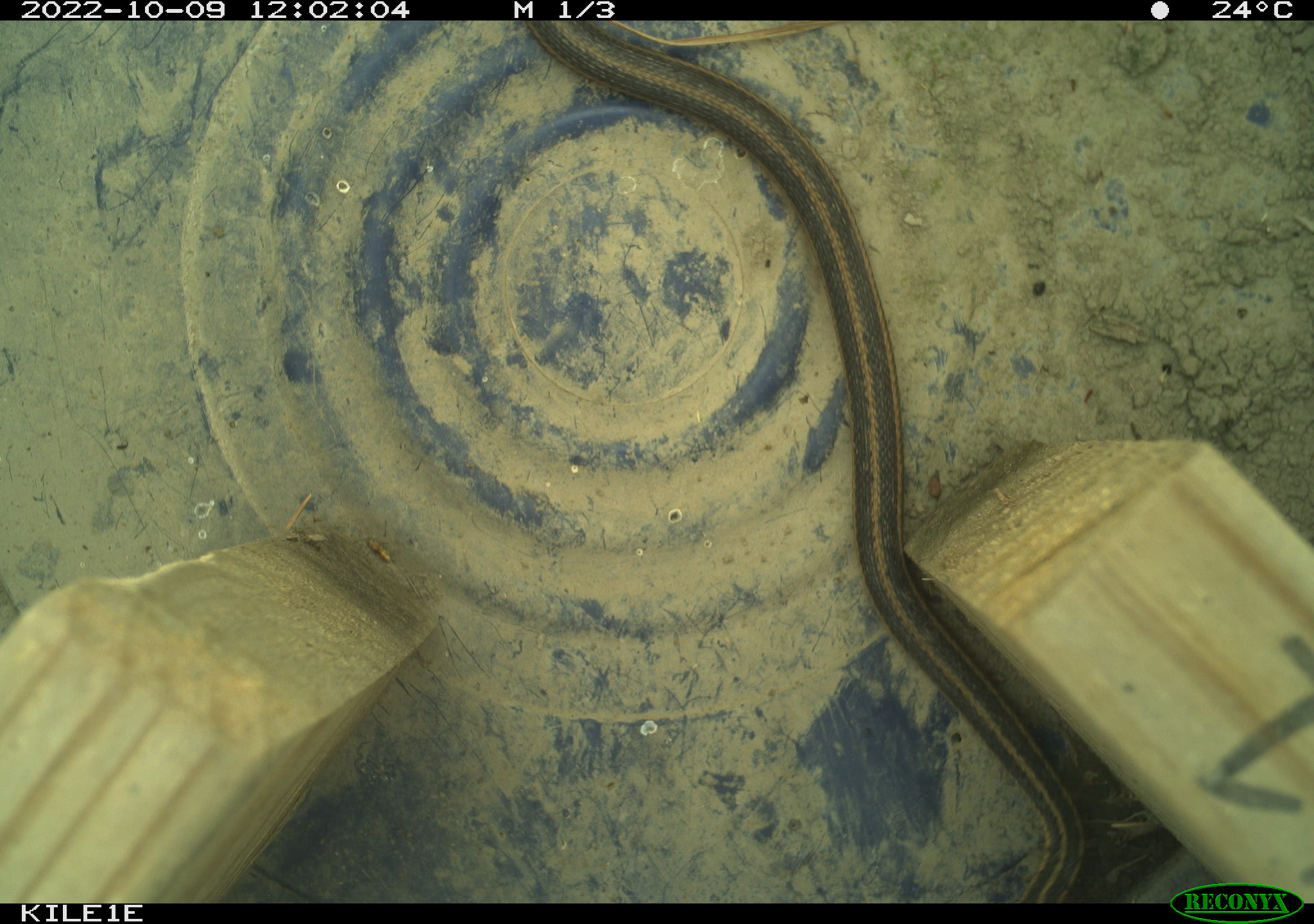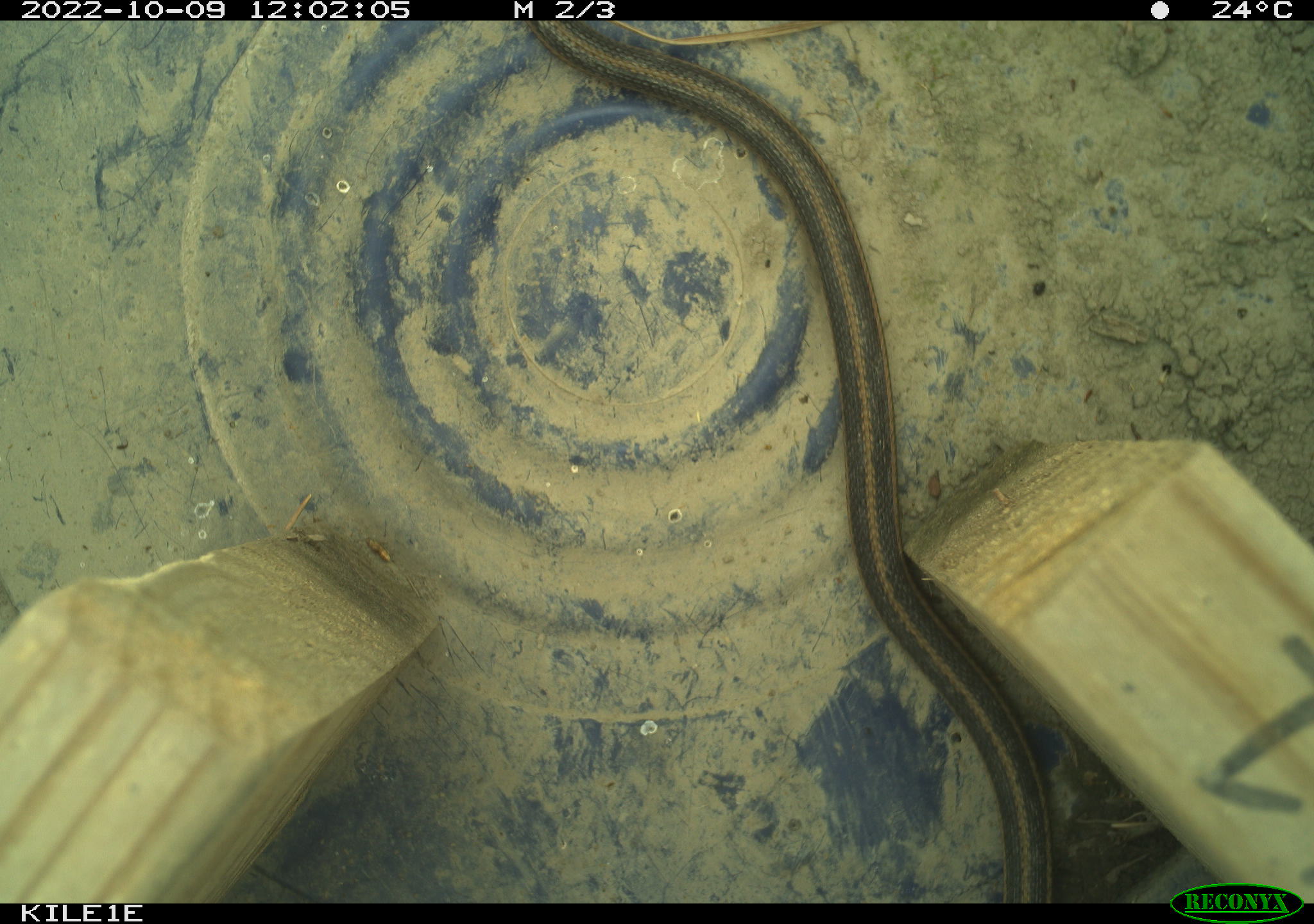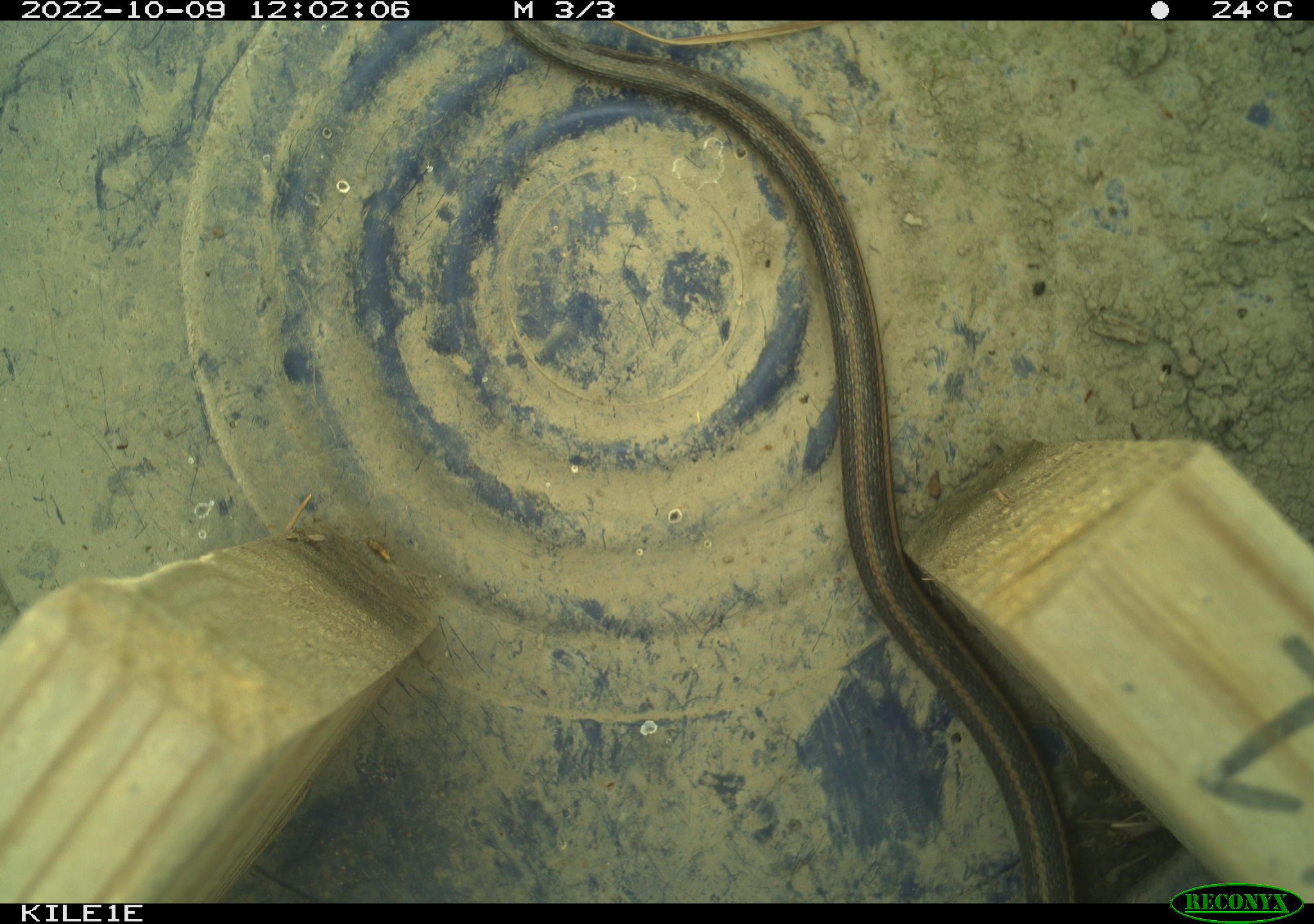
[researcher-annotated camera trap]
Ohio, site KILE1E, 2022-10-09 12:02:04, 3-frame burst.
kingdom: Animalia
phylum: Chordata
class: Reptilia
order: Squamata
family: Colubridae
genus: Thamnophis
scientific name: Thamnophis sirtalis sirtalis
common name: eastern gartersnake